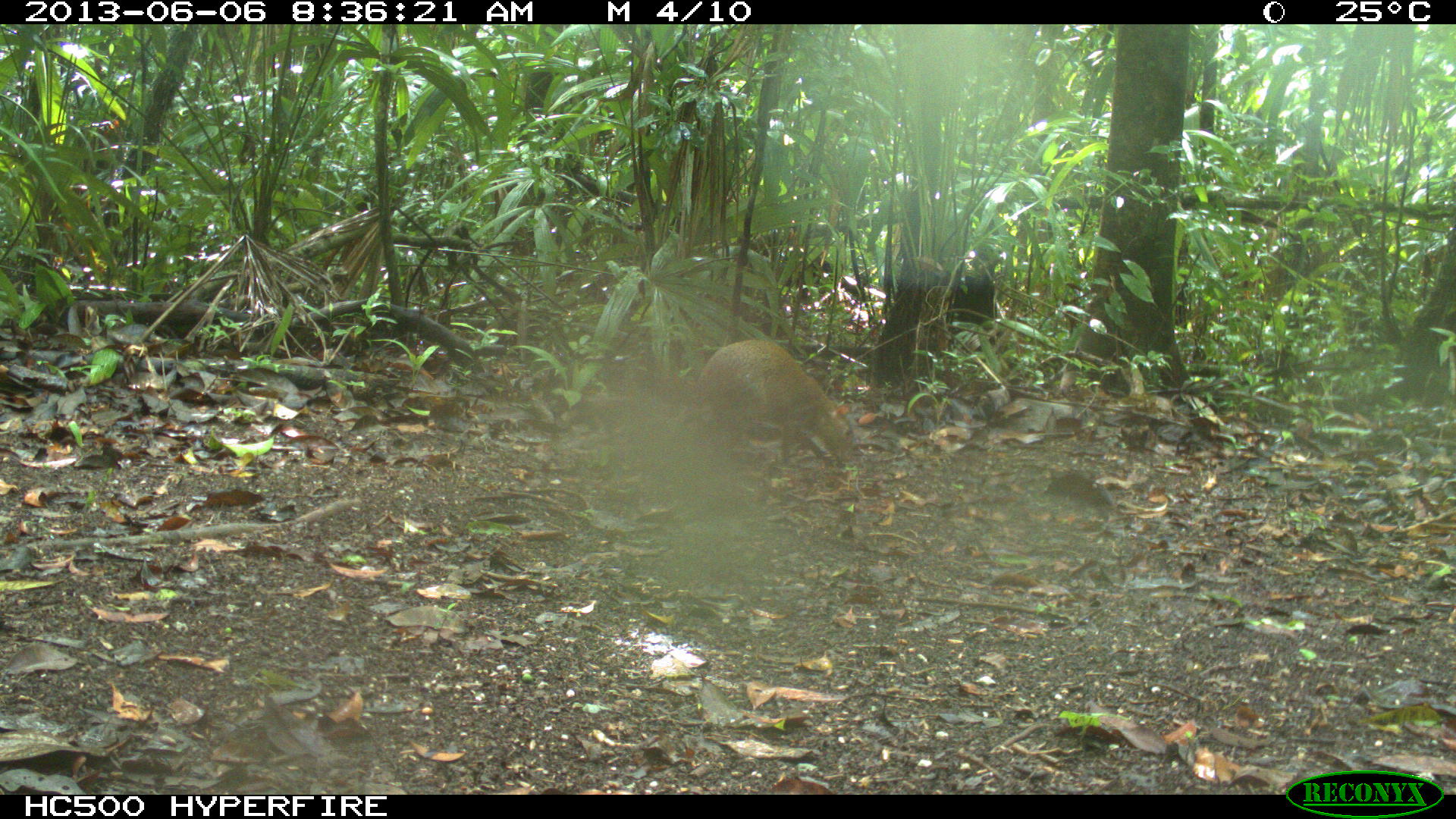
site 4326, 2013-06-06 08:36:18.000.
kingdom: Animalia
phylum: Chordata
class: Mammalia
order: Rodentia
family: Dasyproctidae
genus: Dasyprocta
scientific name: Dasyprocta punctata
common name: central american agouti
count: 1